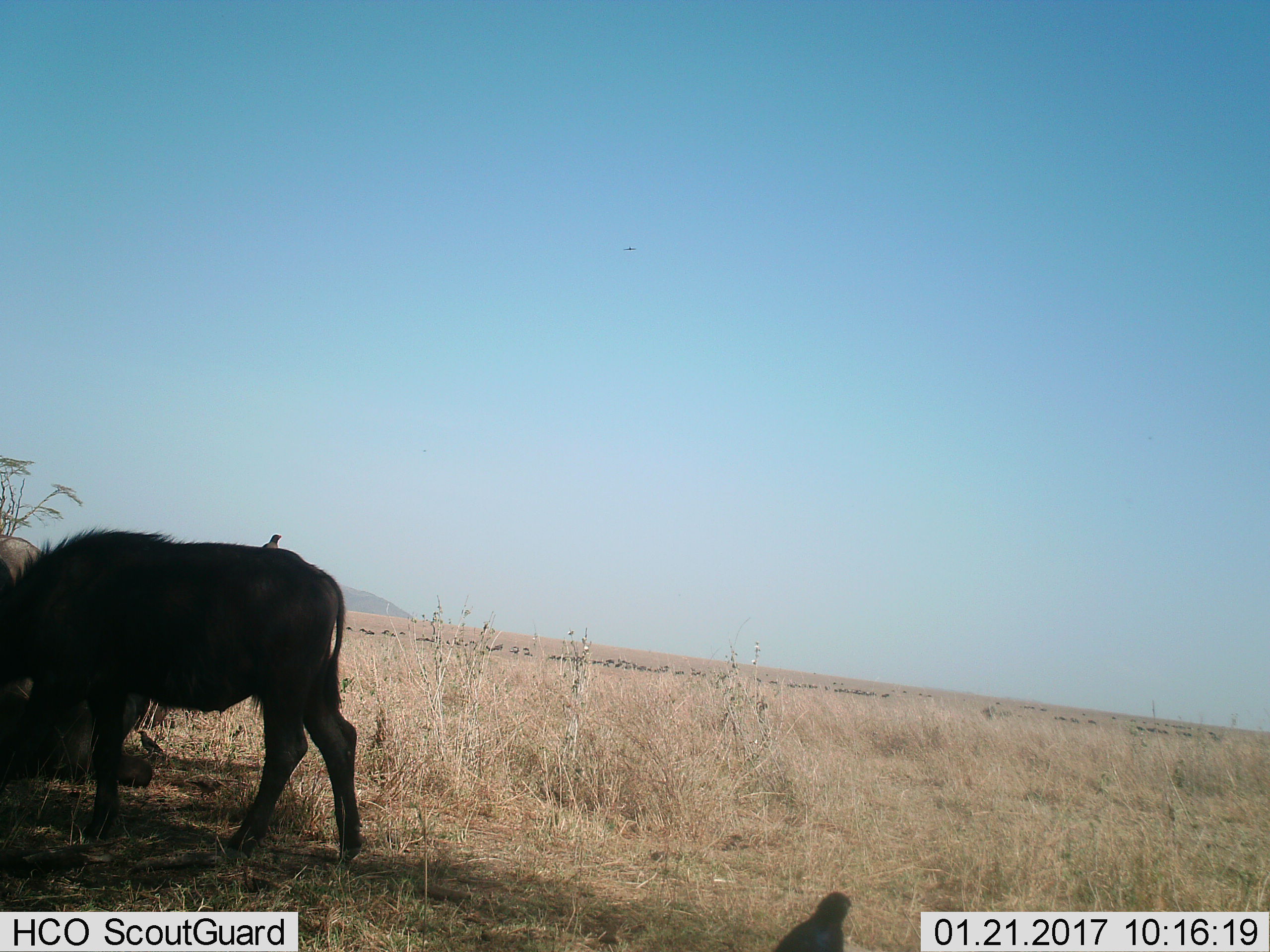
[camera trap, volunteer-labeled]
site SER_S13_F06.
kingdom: Animalia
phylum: Chordata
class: Mammalia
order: Artiodactyla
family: Bovidae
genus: Syncerus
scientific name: Syncerus caffer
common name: african buffalo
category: buffalo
Buffalo (african buffalo) (Syncerus caffer), count 1. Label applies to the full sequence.